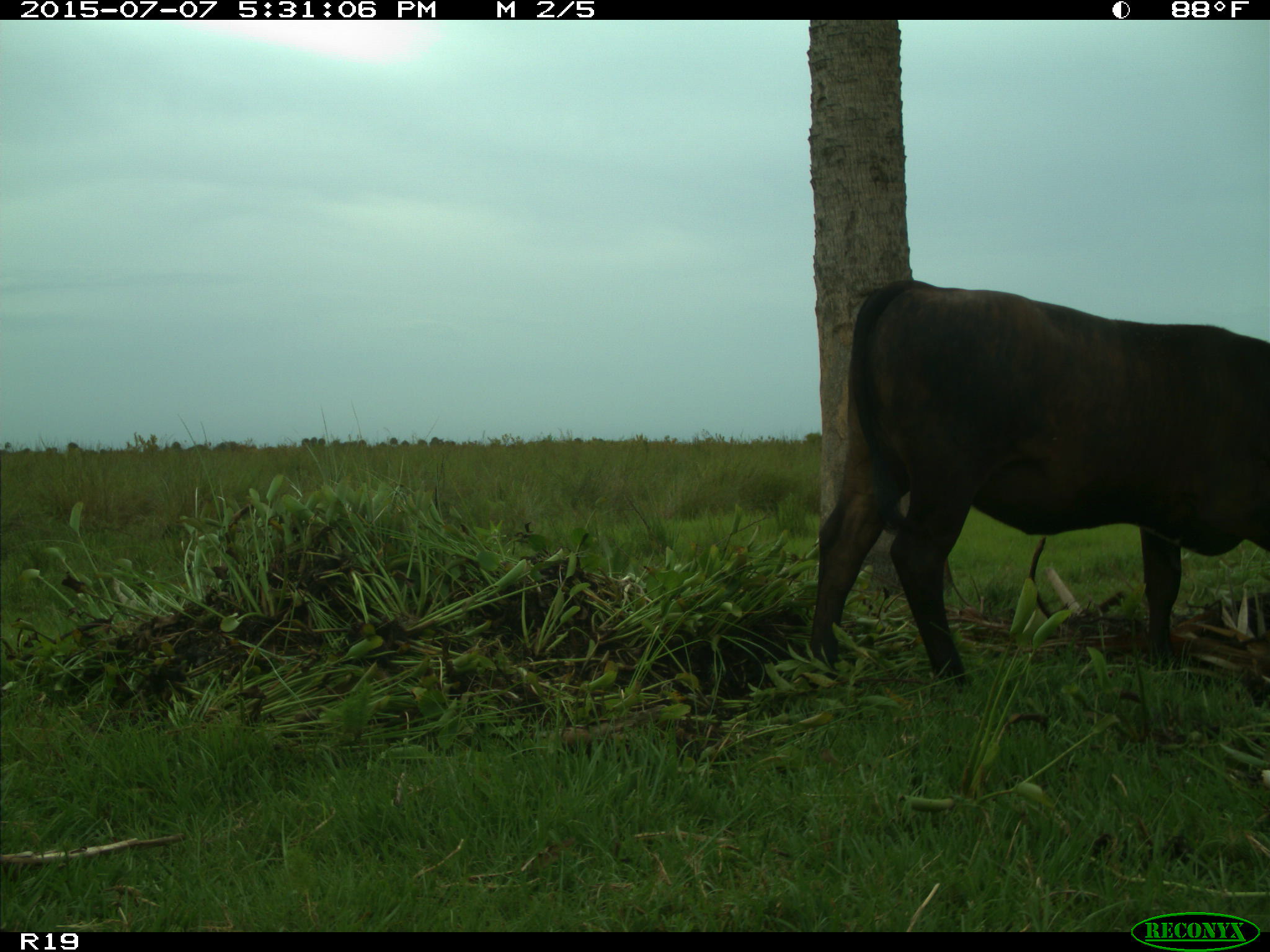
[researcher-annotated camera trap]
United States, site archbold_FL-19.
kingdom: Animalia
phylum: Chordata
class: Mammalia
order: Artiodactyla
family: Bovidae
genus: Bos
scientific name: Bos taurus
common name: domestic cow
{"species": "Bos taurus (domestic cow)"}